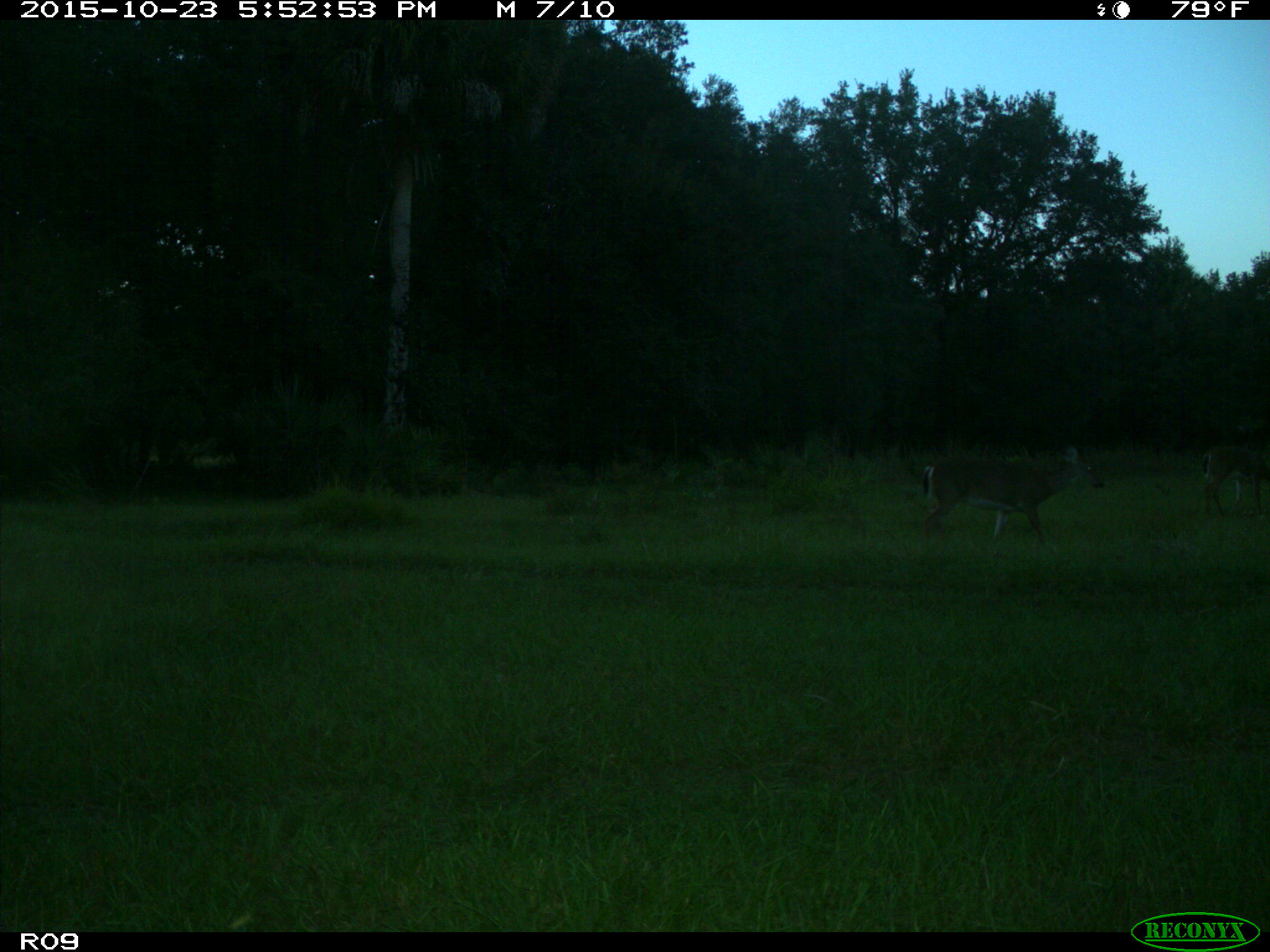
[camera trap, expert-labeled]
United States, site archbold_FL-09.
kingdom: Animalia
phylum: Chordata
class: Mammalia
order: Artiodactyla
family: Cervidae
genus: Odocoileus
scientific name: Odocoileus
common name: deer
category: unidentified deer